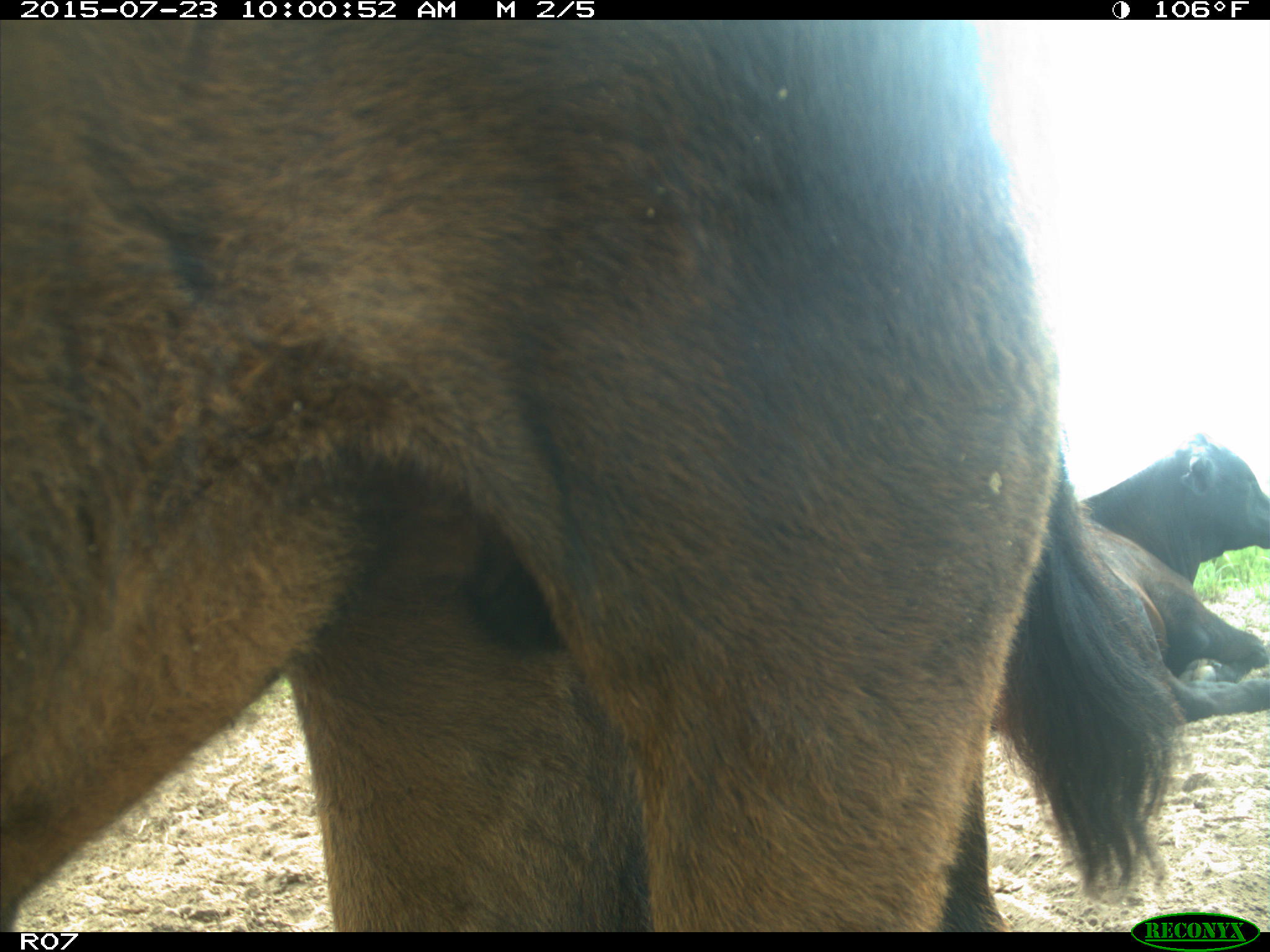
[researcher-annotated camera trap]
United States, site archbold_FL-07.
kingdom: Animalia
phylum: Chordata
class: Mammalia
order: Artiodactyla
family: Bovidae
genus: Bos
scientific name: Bos taurus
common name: domestic cow